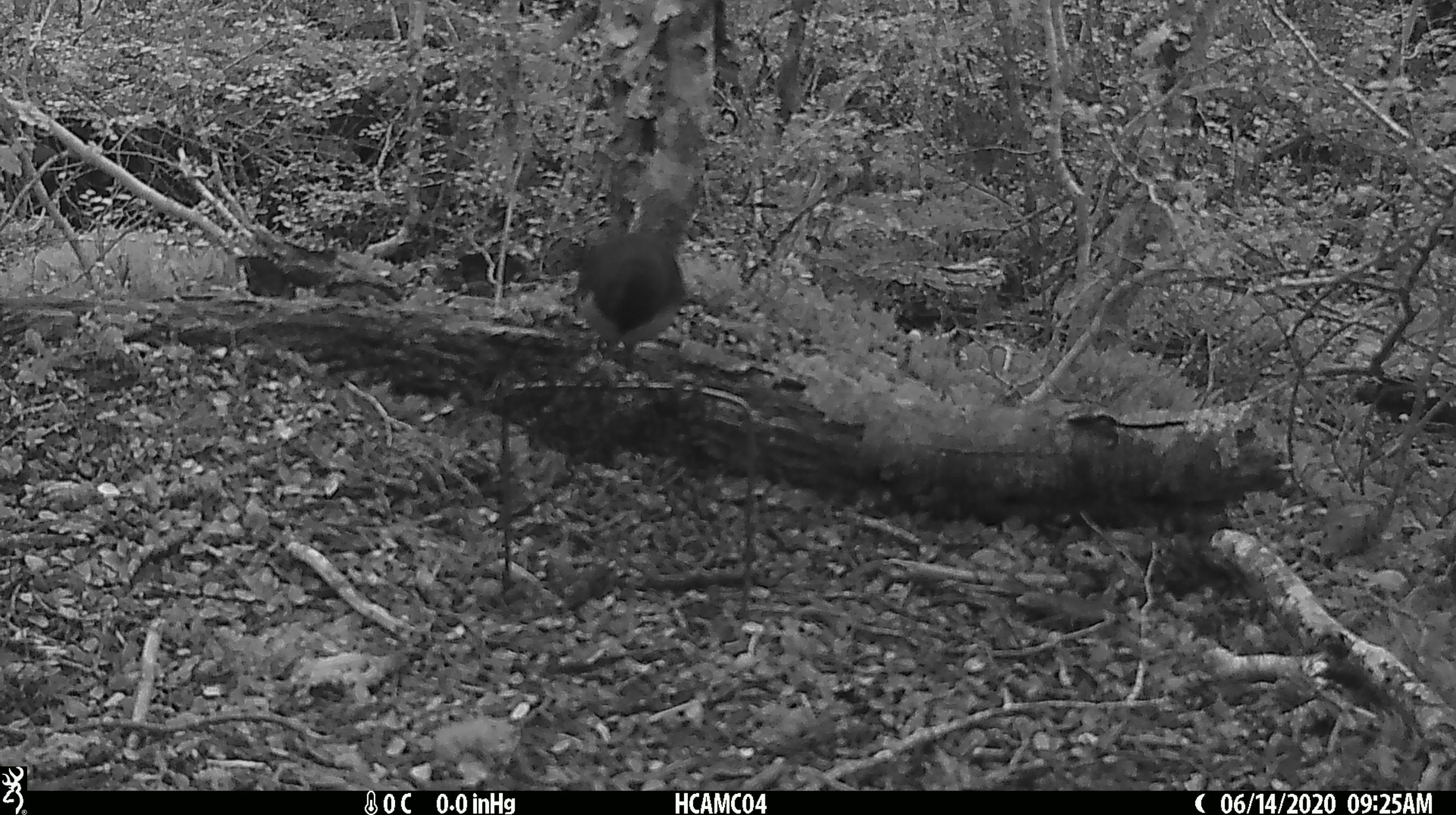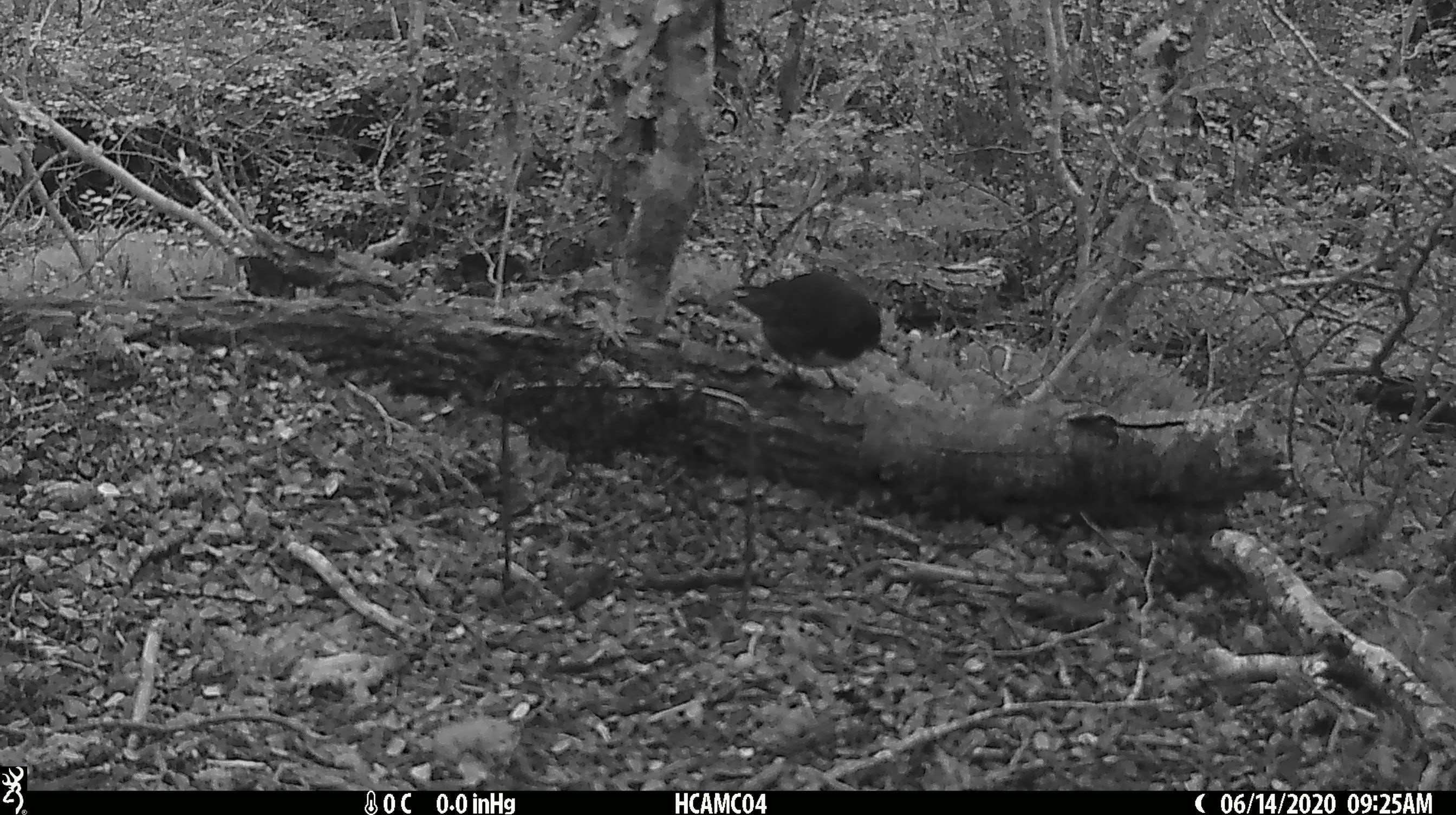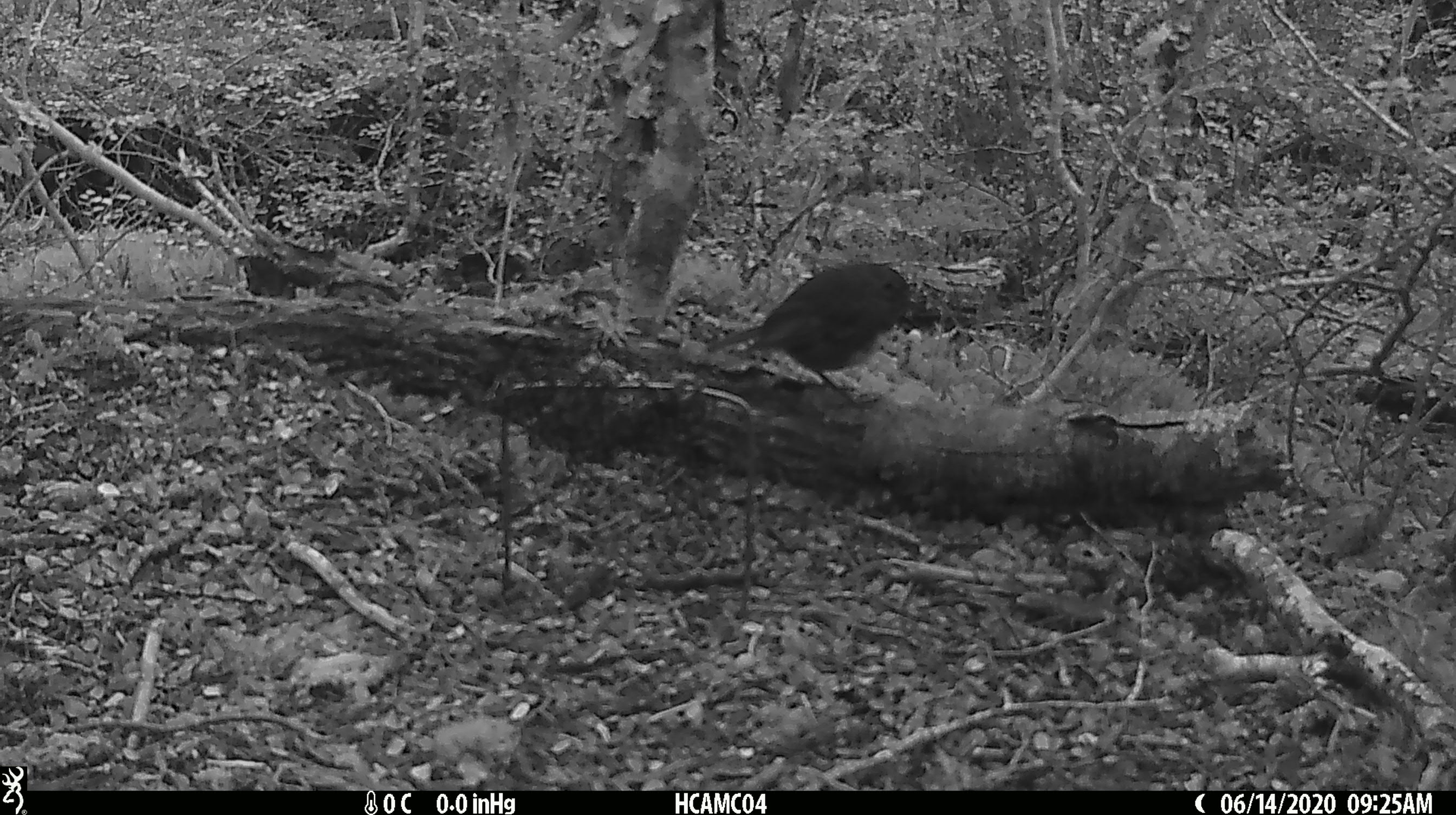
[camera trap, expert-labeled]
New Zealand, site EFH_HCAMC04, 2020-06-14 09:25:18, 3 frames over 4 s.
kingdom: Animalia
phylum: Chordata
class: Aves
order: Passeriformes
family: Petroicidae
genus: Petroica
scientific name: Petroica australis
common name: new zealand robin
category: robin